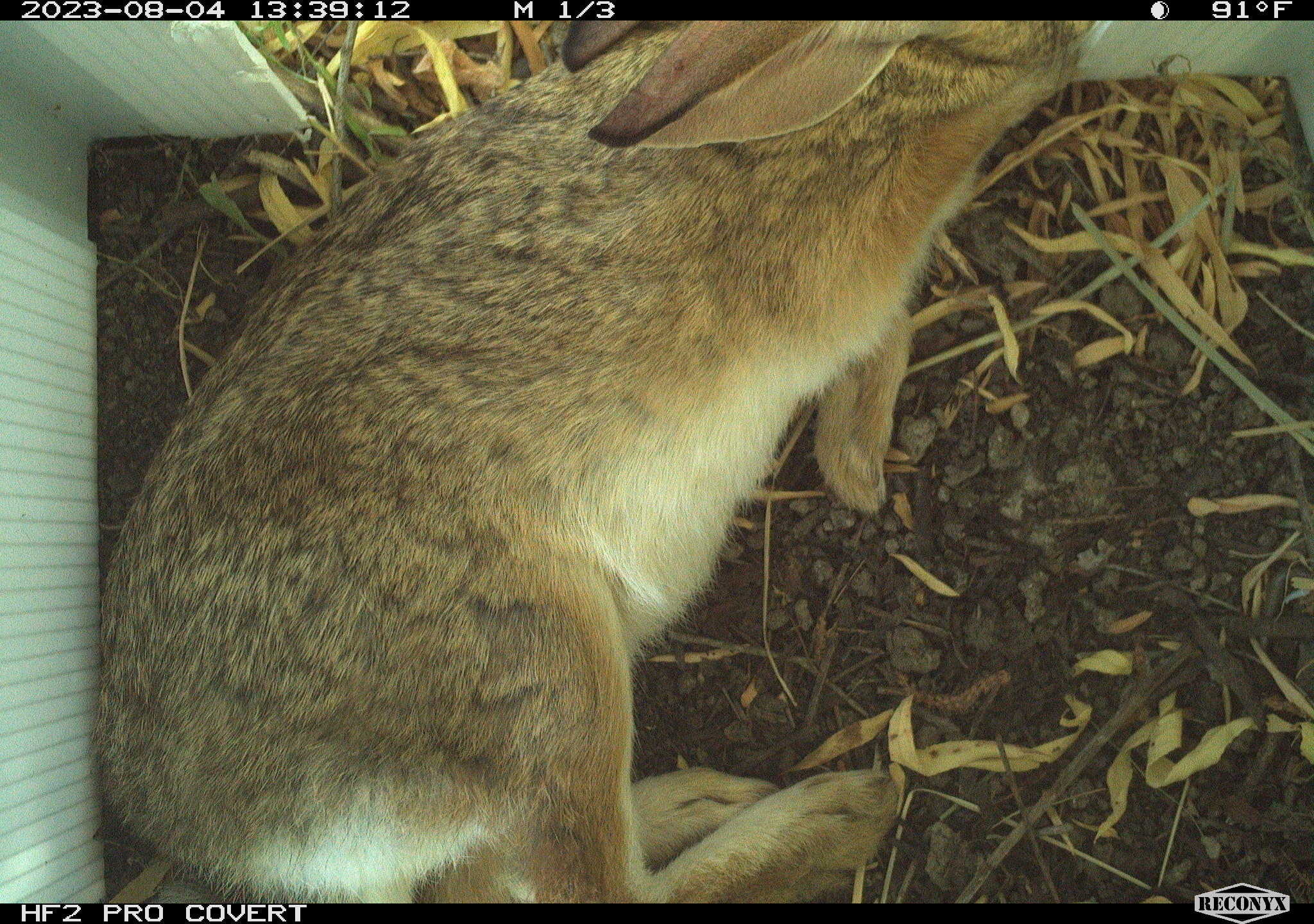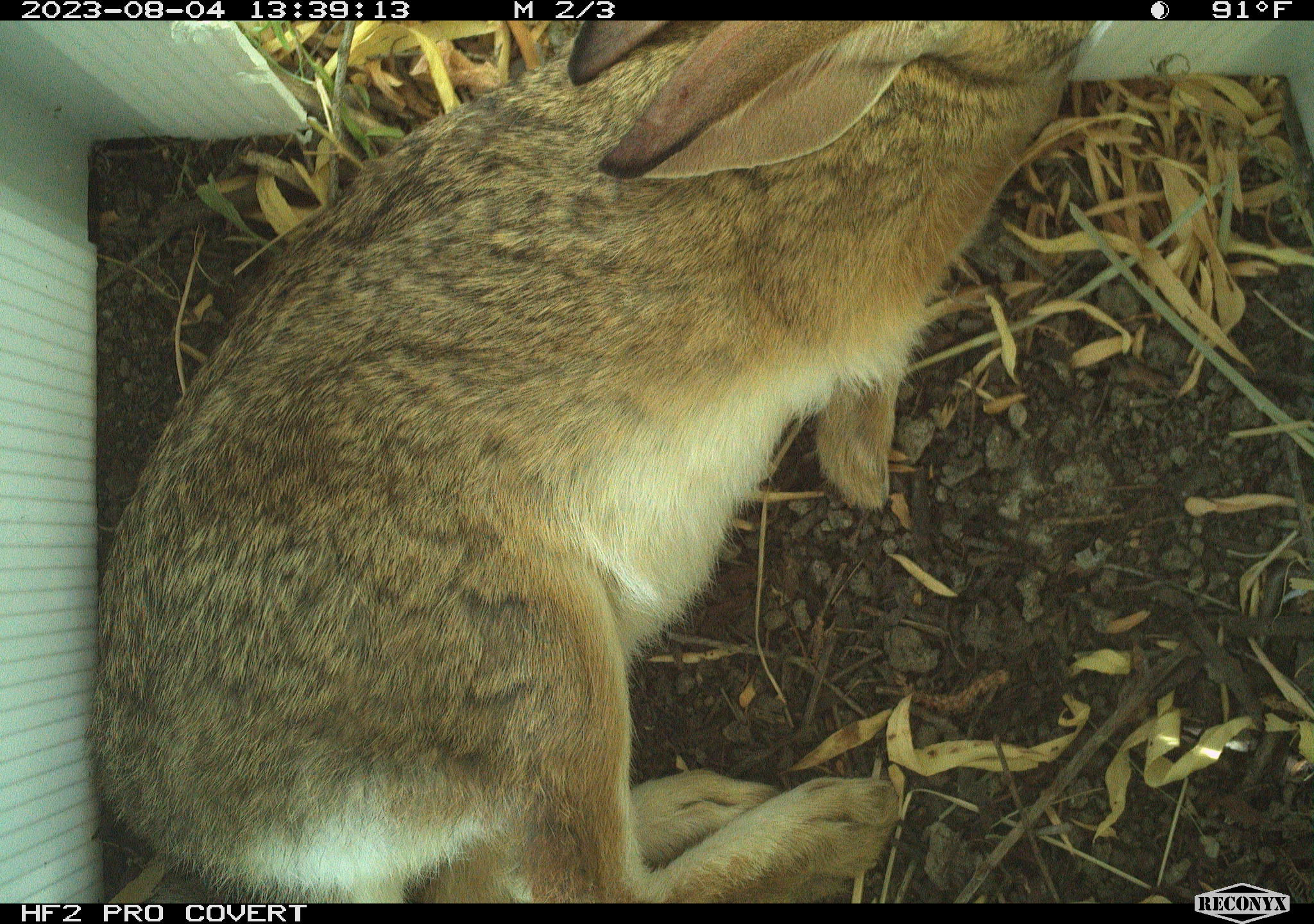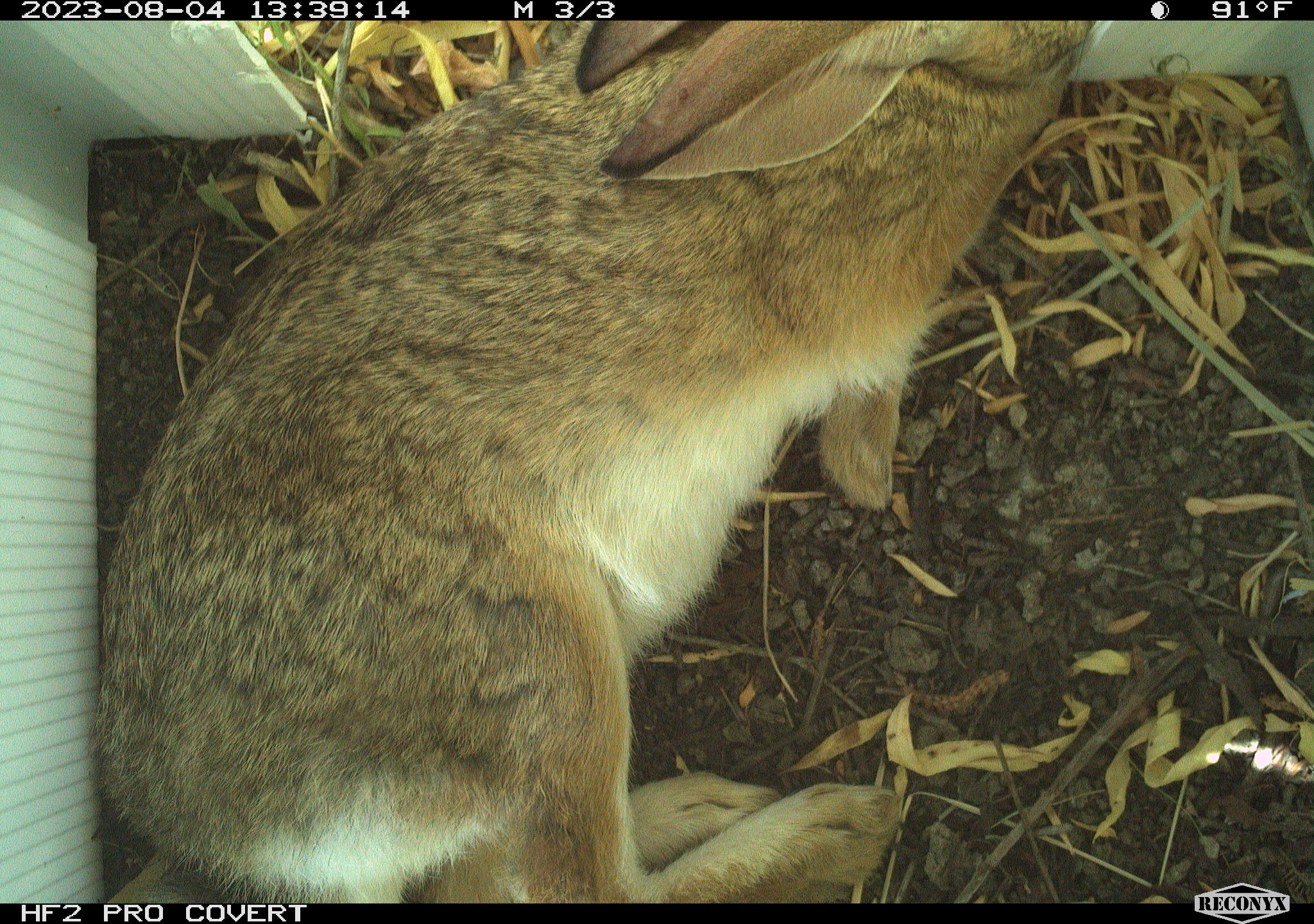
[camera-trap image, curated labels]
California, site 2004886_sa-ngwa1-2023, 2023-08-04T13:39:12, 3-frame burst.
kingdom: Animalia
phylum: Chordata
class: Mammalia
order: Lagomorpha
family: Leporidae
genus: Sylvilagus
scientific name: Sylvilagus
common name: cottontail rabbits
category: sylvilagus species